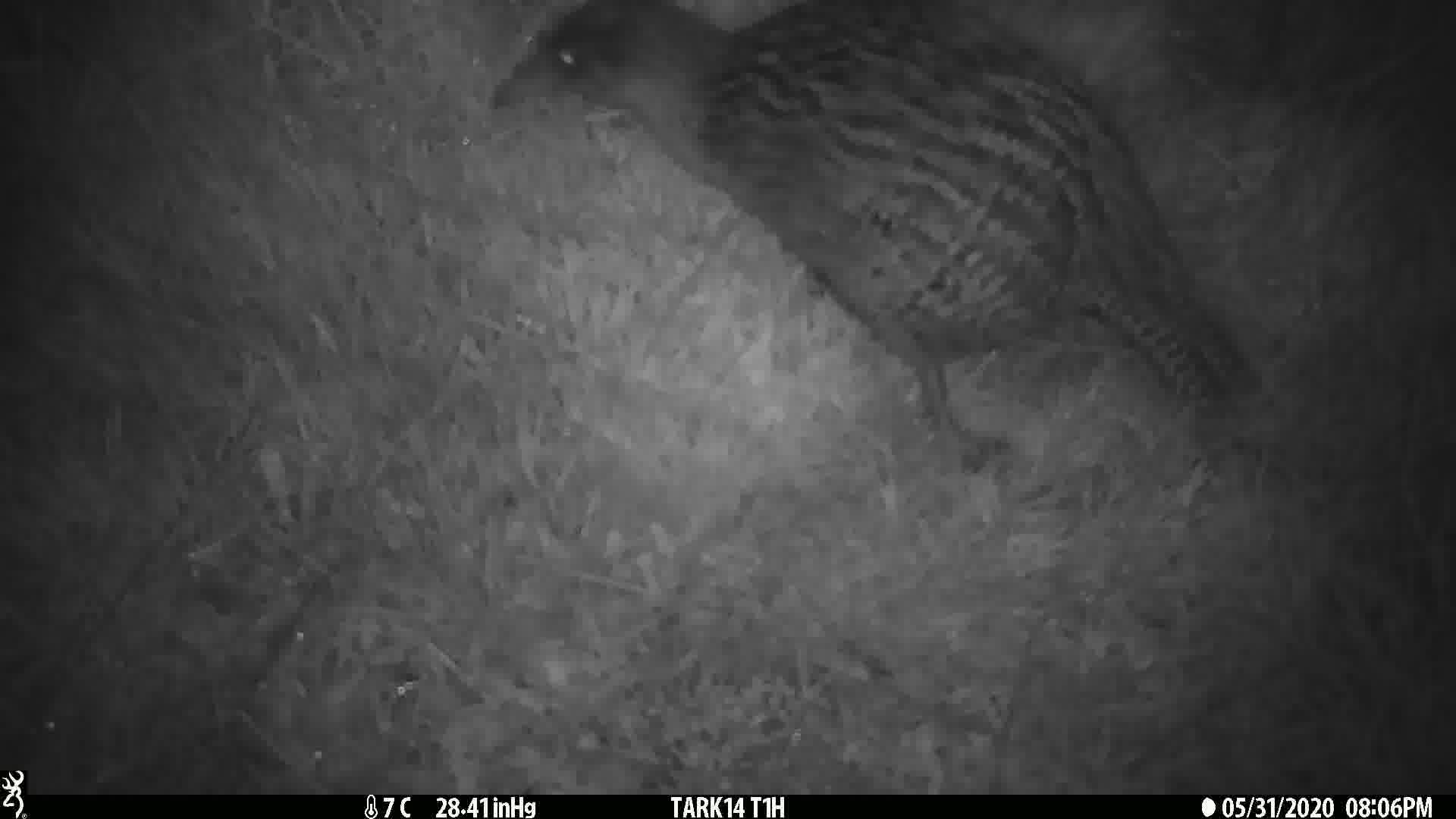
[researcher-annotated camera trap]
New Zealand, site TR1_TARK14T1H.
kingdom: Animalia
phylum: Chordata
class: Aves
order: Gruiformes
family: Rallidae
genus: Gallirallus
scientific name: Gallirallus australis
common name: weka